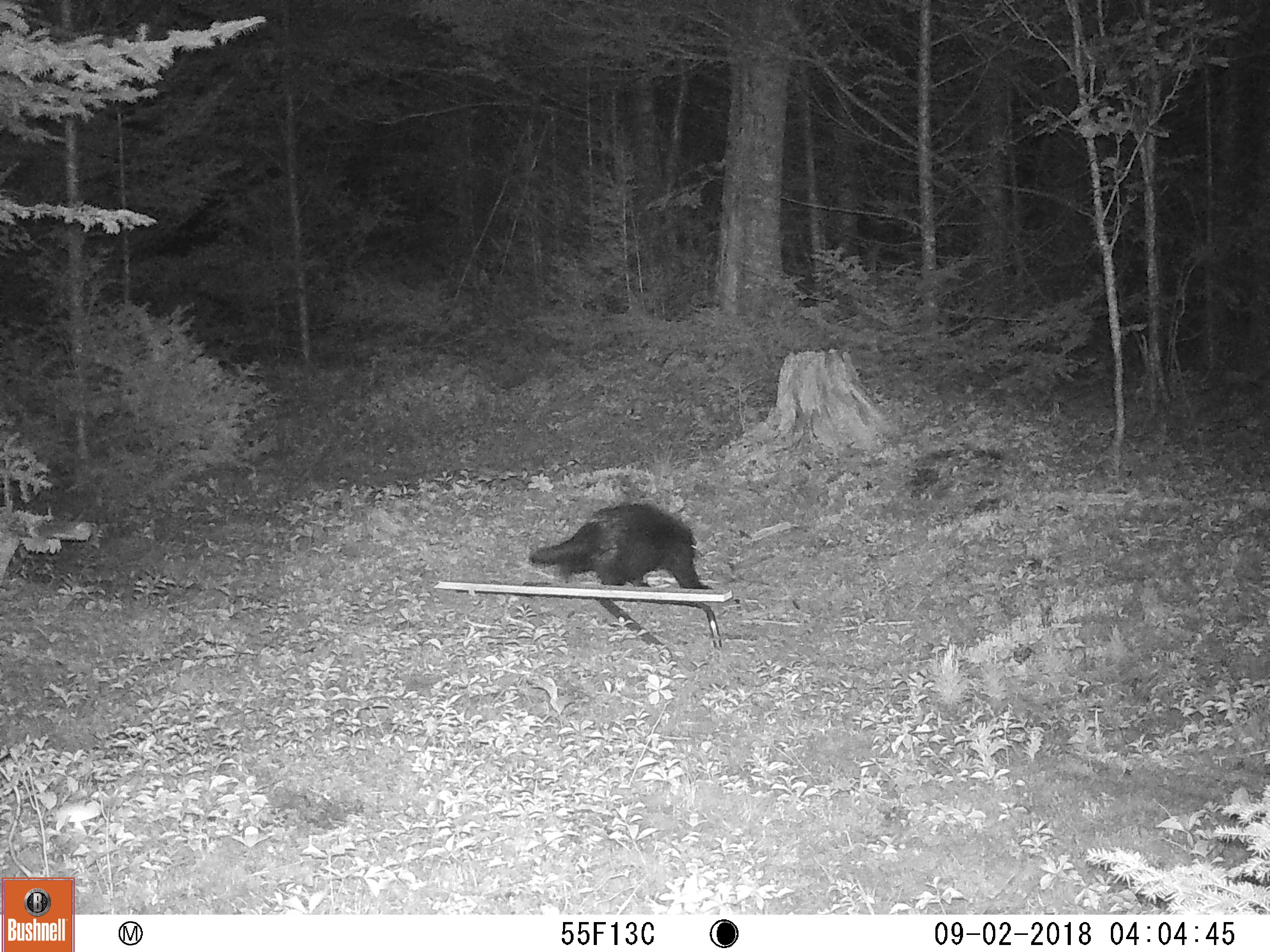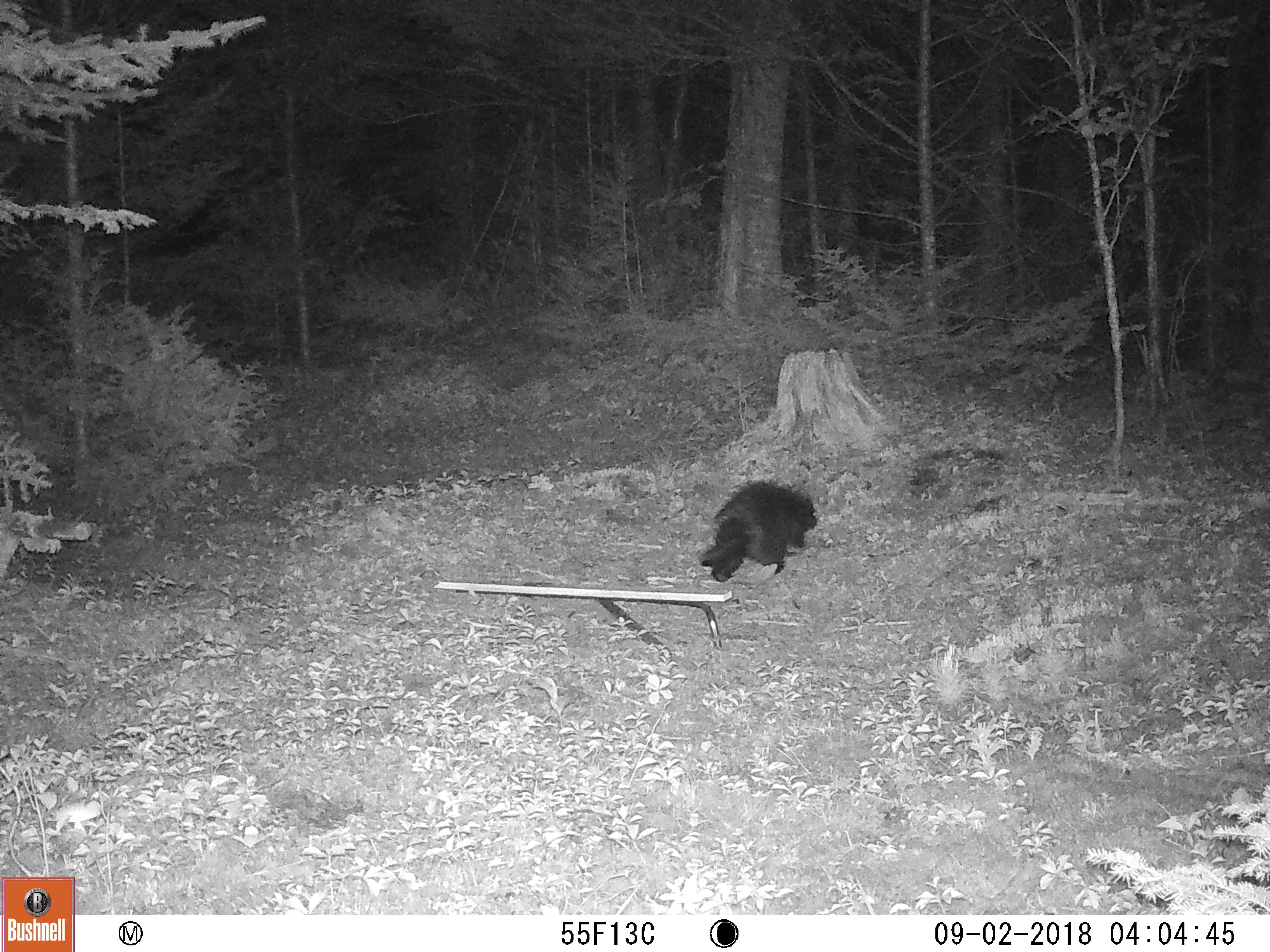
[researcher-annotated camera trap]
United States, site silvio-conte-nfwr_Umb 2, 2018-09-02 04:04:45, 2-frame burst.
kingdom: Animalia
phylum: Chordata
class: Mammalia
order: Rodentia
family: Erethizontidae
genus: Erethizon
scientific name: Erethizon dorsatum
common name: porcupine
Porcupine (Erethizon dorsatum).